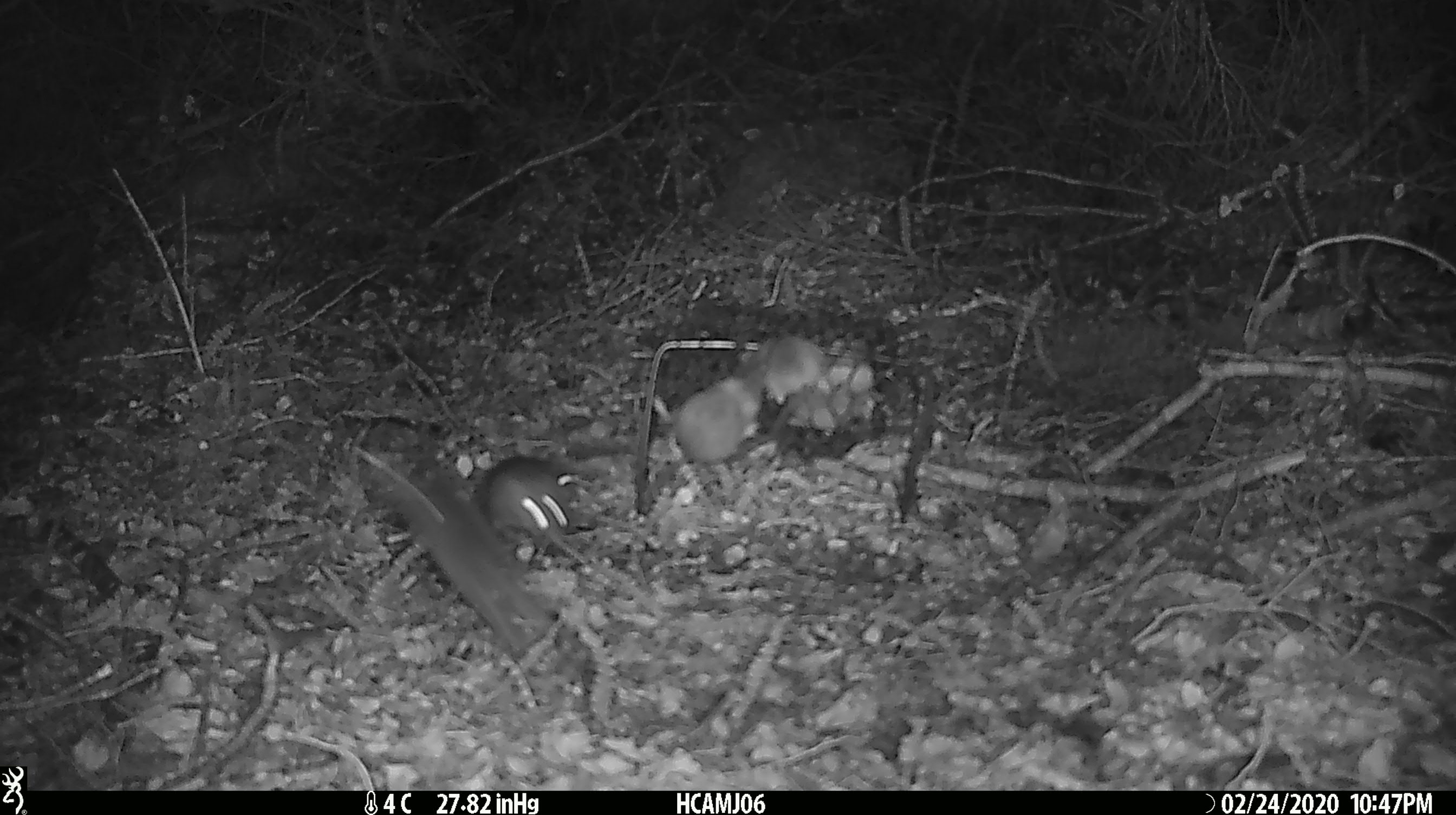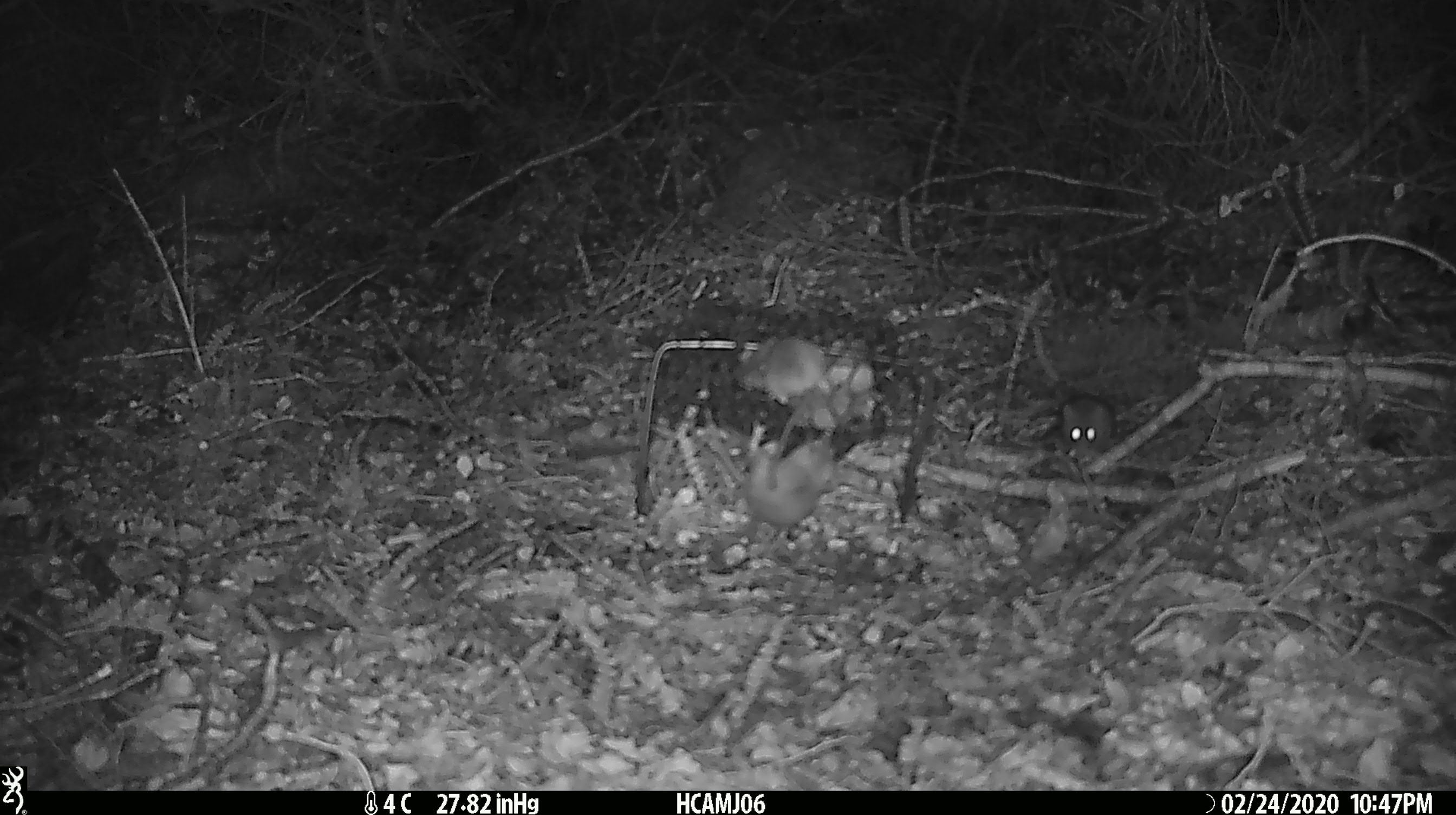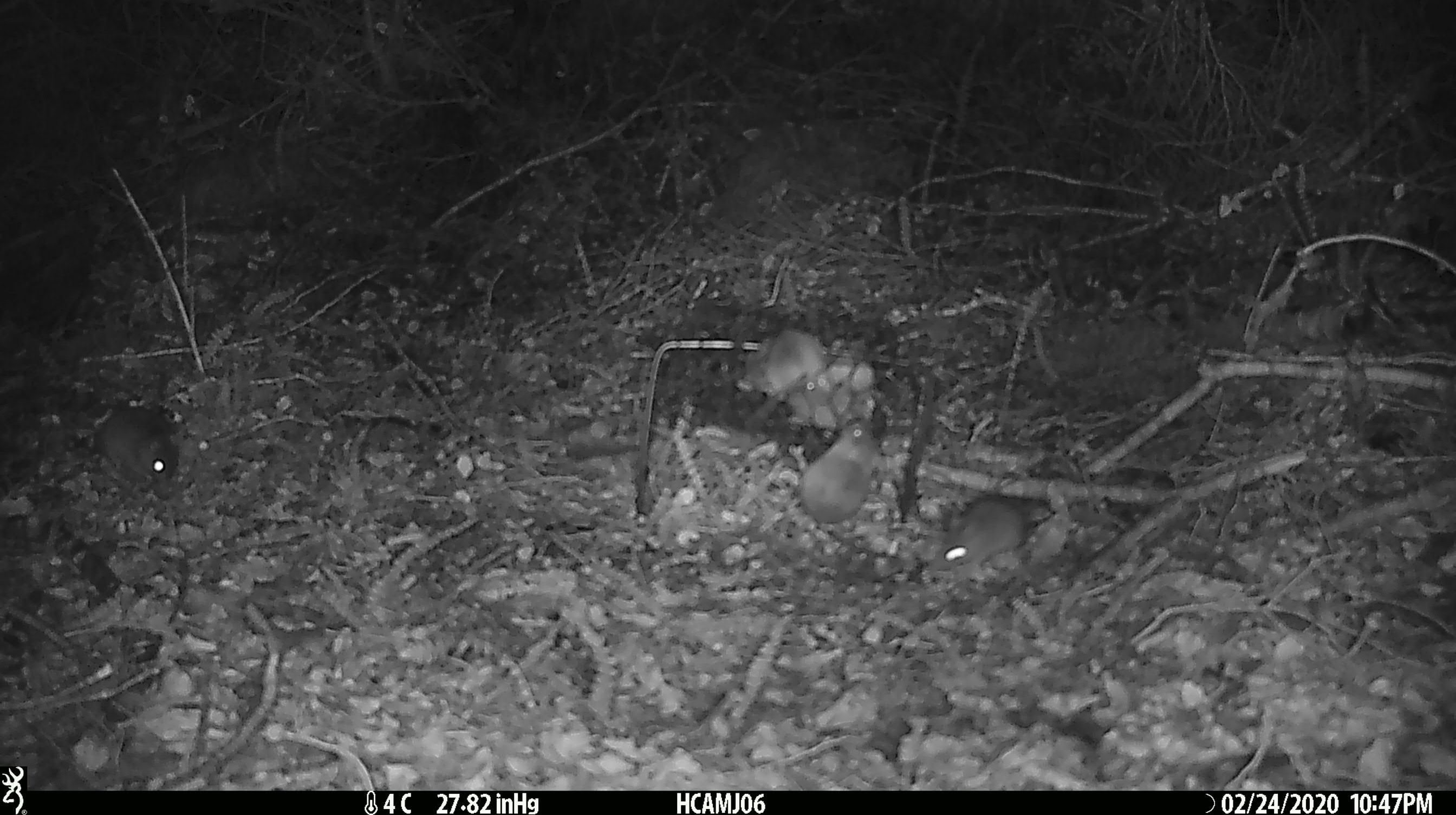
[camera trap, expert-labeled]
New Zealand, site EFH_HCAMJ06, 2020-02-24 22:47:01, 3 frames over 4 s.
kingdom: Animalia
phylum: Chordata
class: Mammalia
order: Rodentia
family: Muridae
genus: Mus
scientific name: Mus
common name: mouse